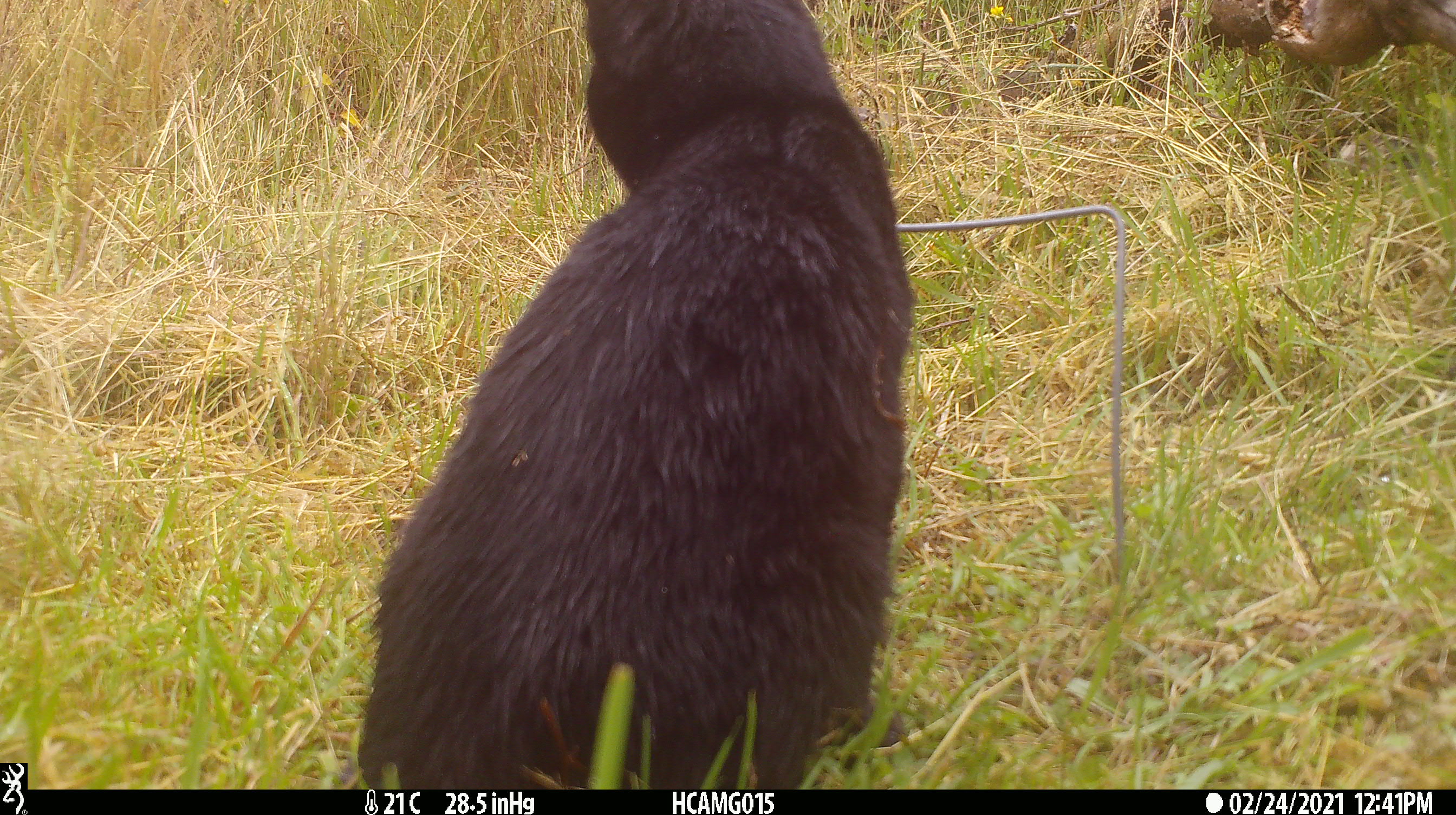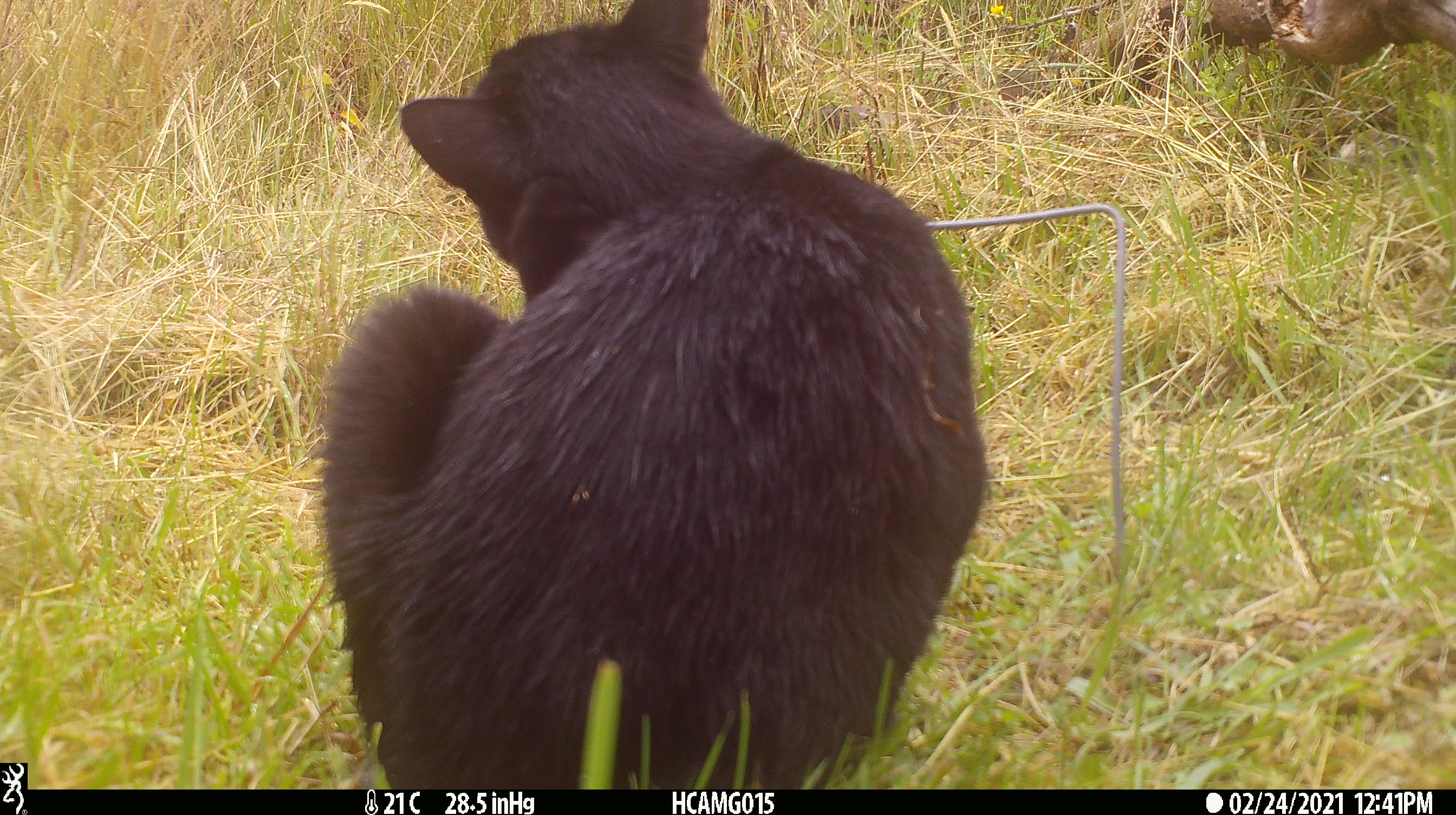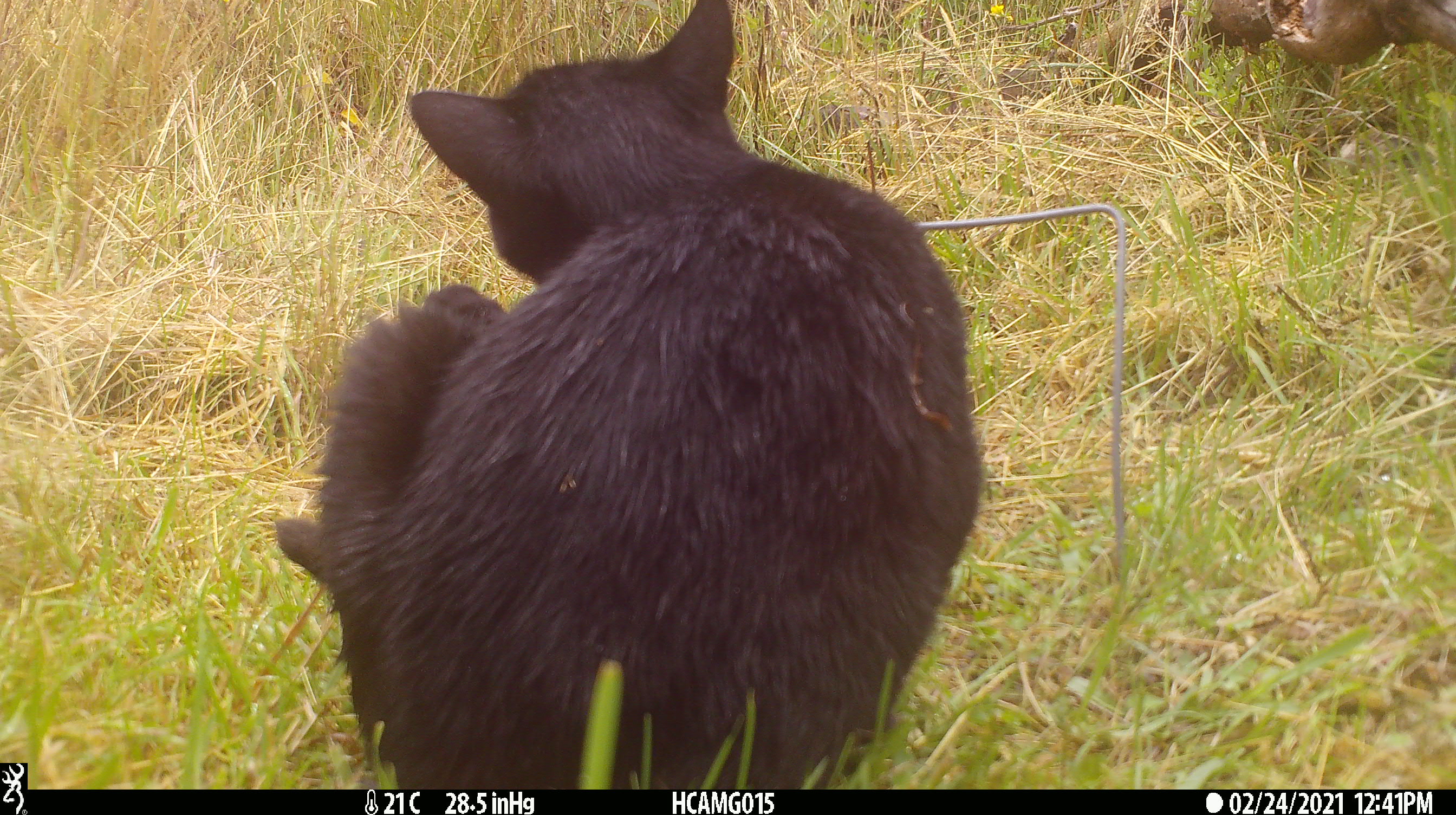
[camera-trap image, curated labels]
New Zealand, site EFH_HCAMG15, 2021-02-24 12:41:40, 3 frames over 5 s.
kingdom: Animalia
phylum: Chordata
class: Mammalia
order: Carnivora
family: Felidae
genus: Felis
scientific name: Felis catus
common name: domestic cat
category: cat